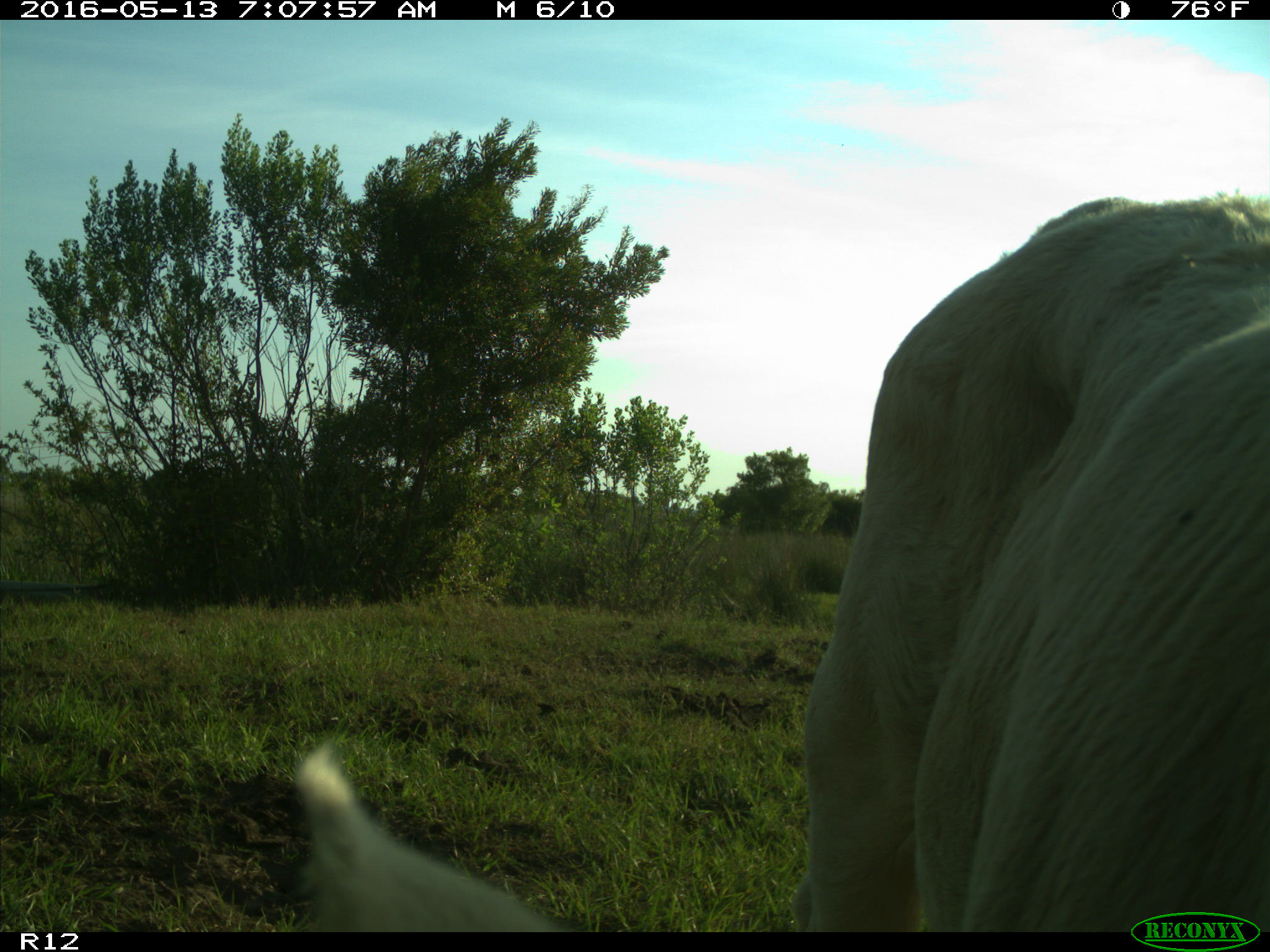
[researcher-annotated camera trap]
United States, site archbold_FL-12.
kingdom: Animalia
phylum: Chordata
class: Mammalia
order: Artiodactyla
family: Bovidae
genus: Bos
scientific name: Bos taurus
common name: domestic cow